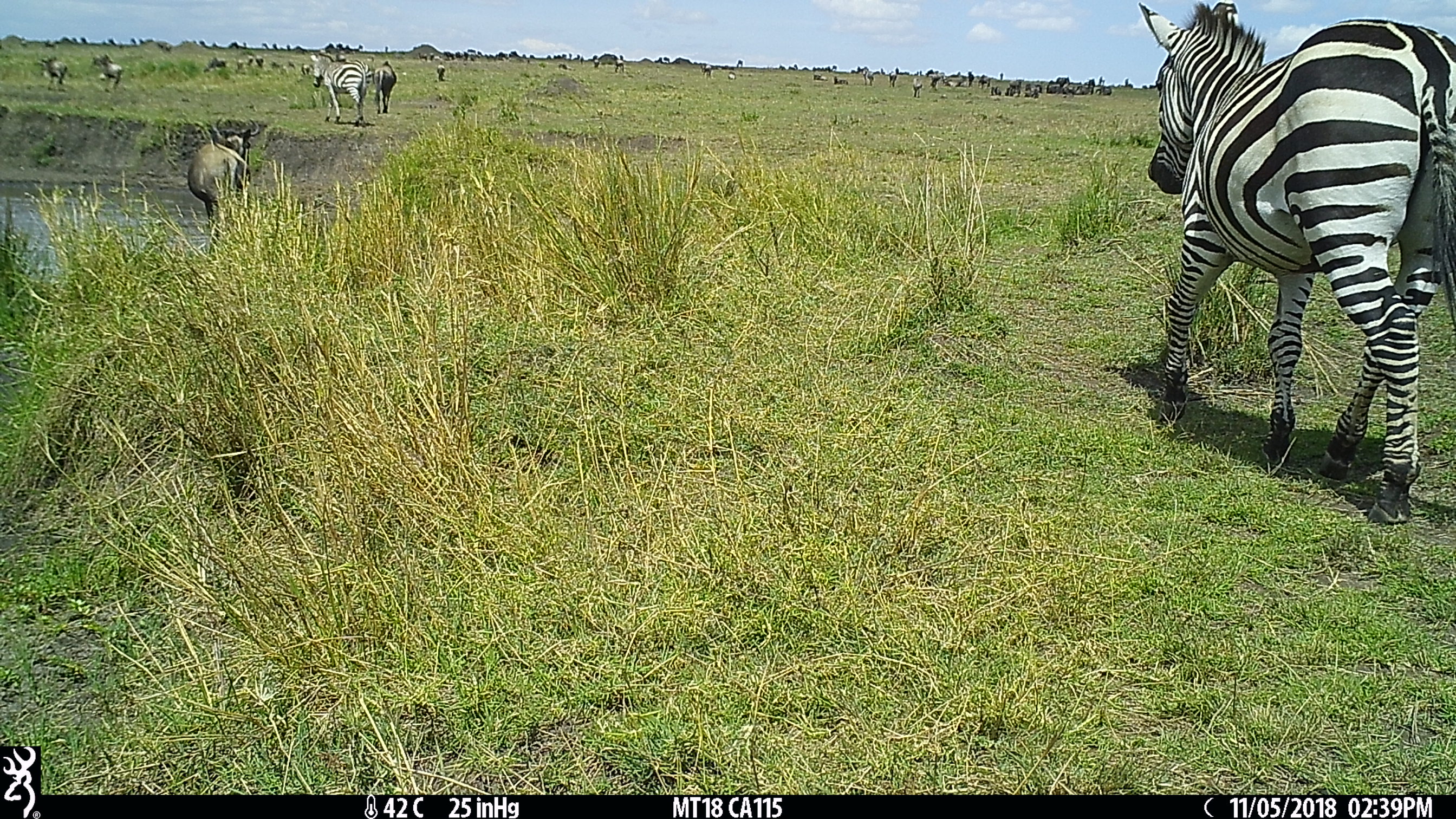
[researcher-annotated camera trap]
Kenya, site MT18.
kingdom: Animalia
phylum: Chordata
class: Mammalia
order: Artiodactyla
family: Bovidae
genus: Connochaetes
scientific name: Connochaetes taurinus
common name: blue wildebeest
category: wildebeest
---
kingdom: Animalia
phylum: Chordata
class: Mammalia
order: Perissodactyla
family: Equidae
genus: Equus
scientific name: Equus quagga burchellii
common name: burchell's zebra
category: zebra